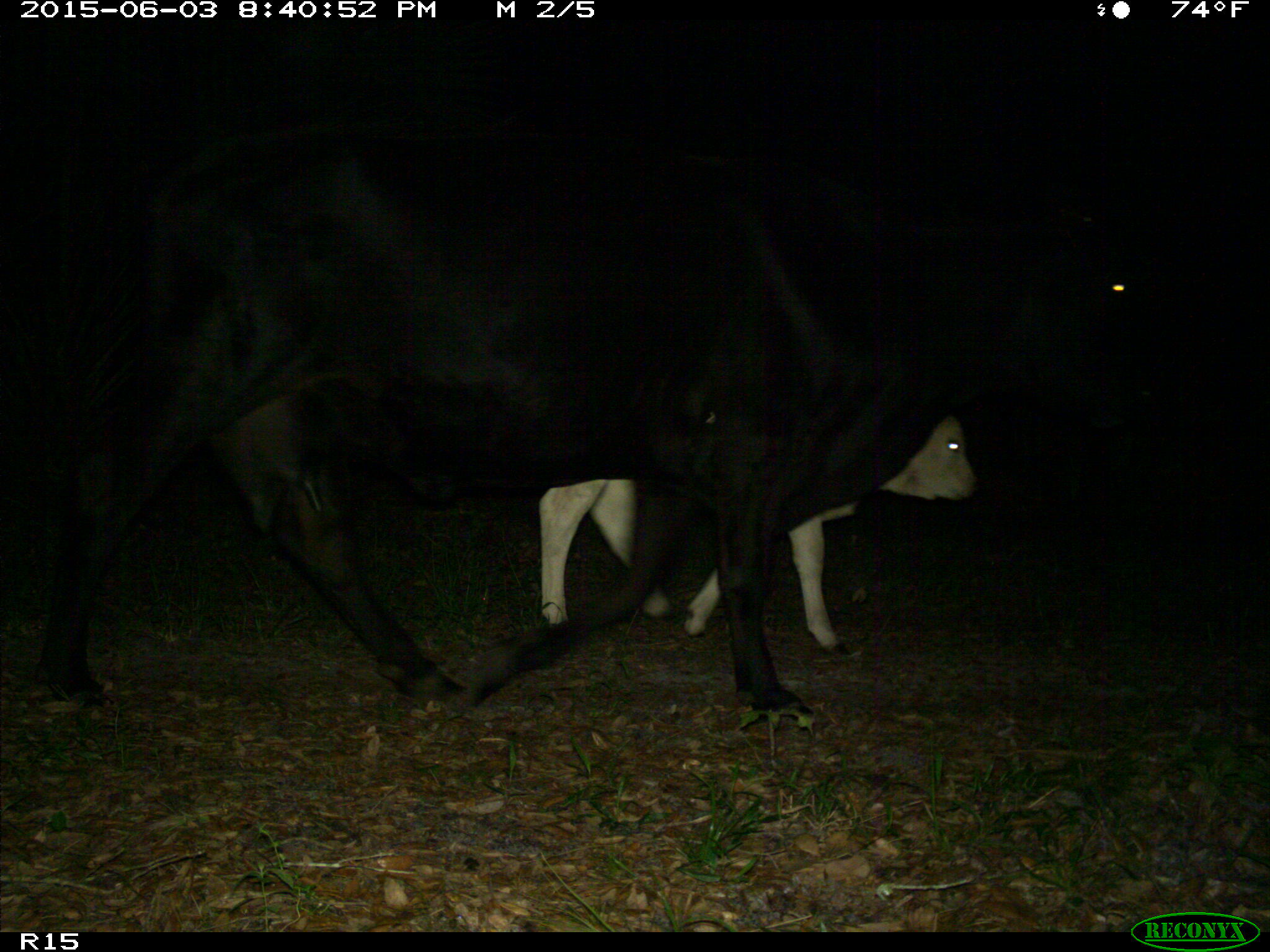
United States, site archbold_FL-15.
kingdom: Animalia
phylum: Chordata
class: Mammalia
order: Artiodactyla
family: Bovidae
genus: Bos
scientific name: Bos taurus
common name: domestic cow